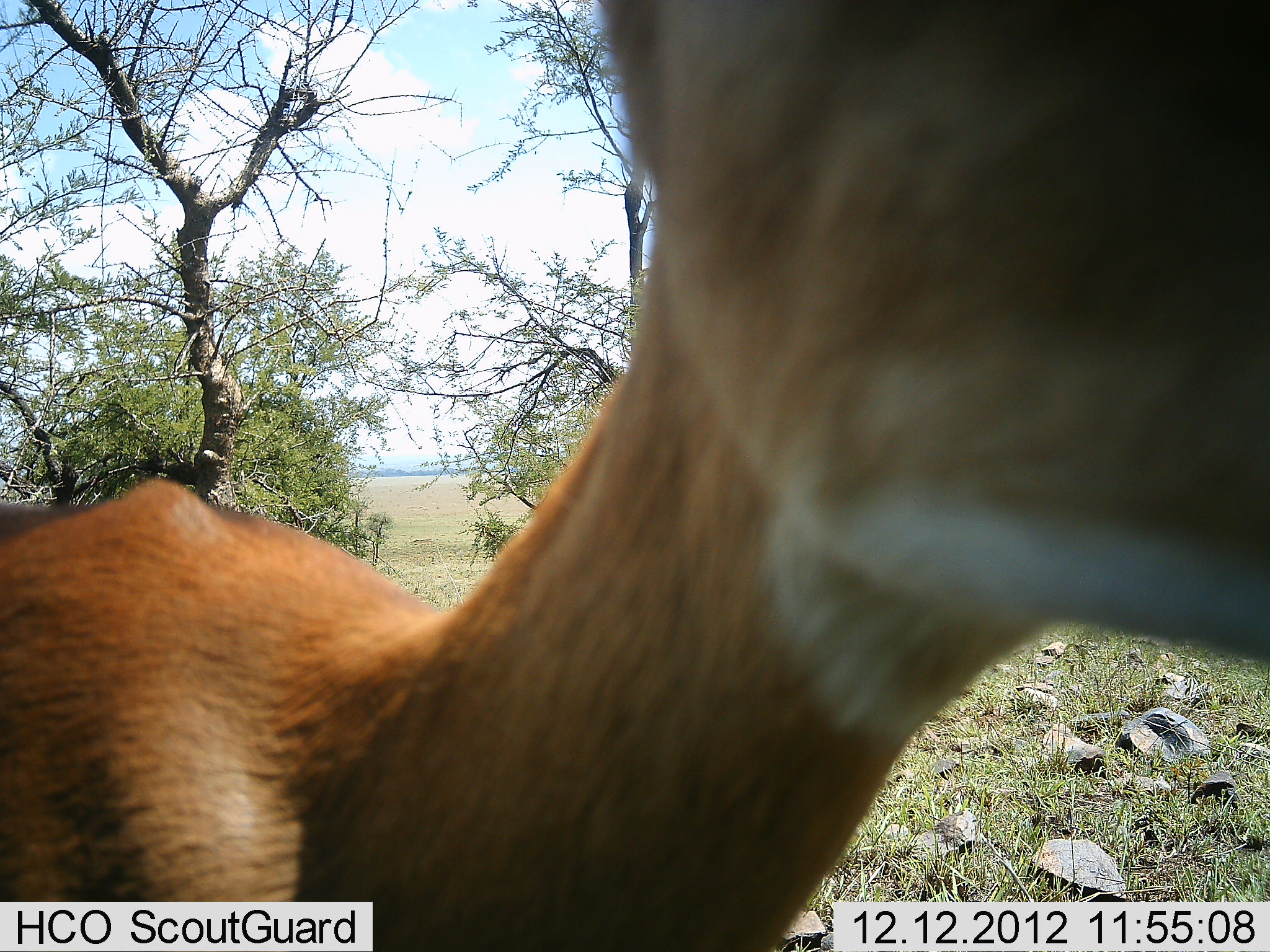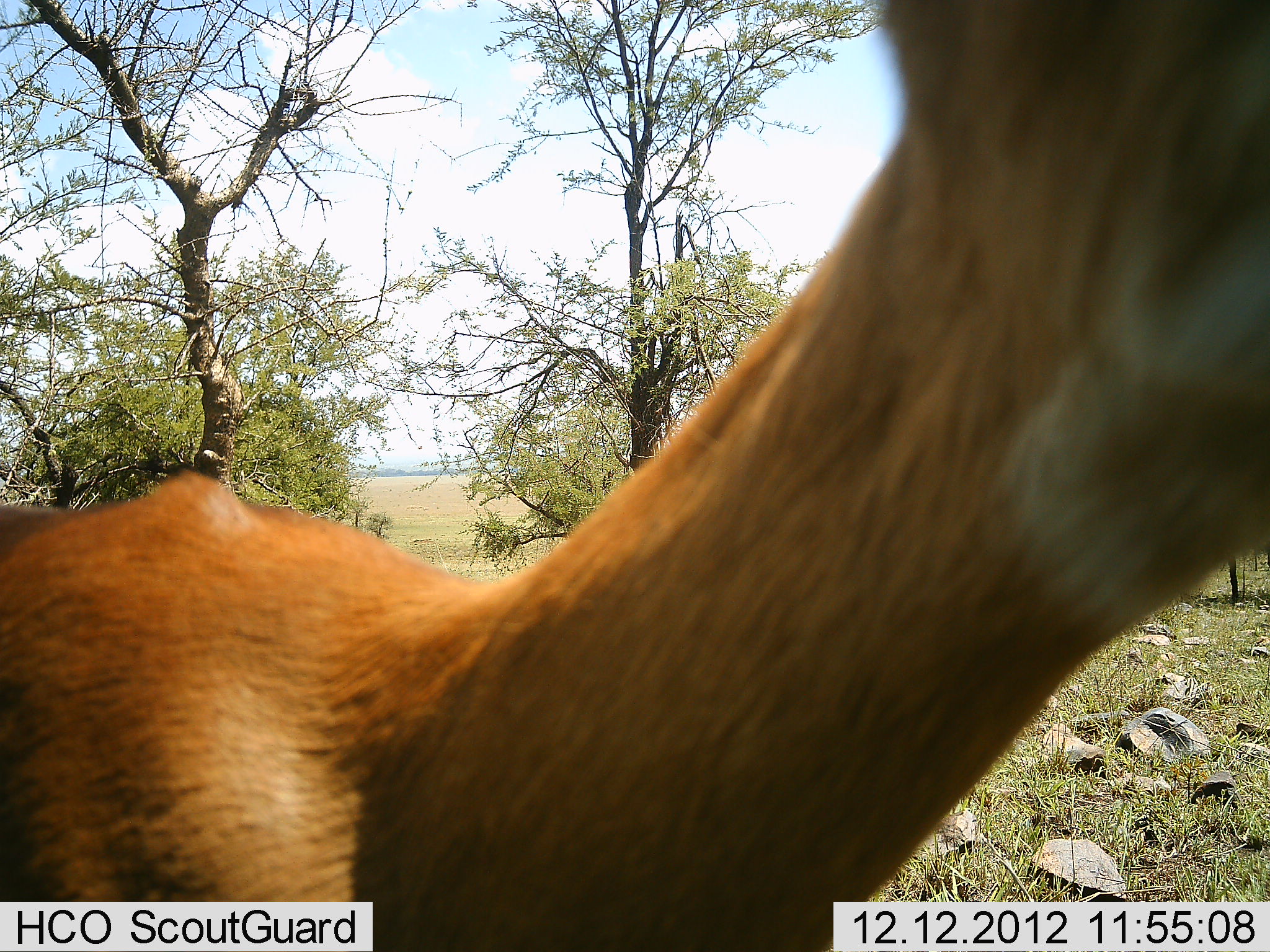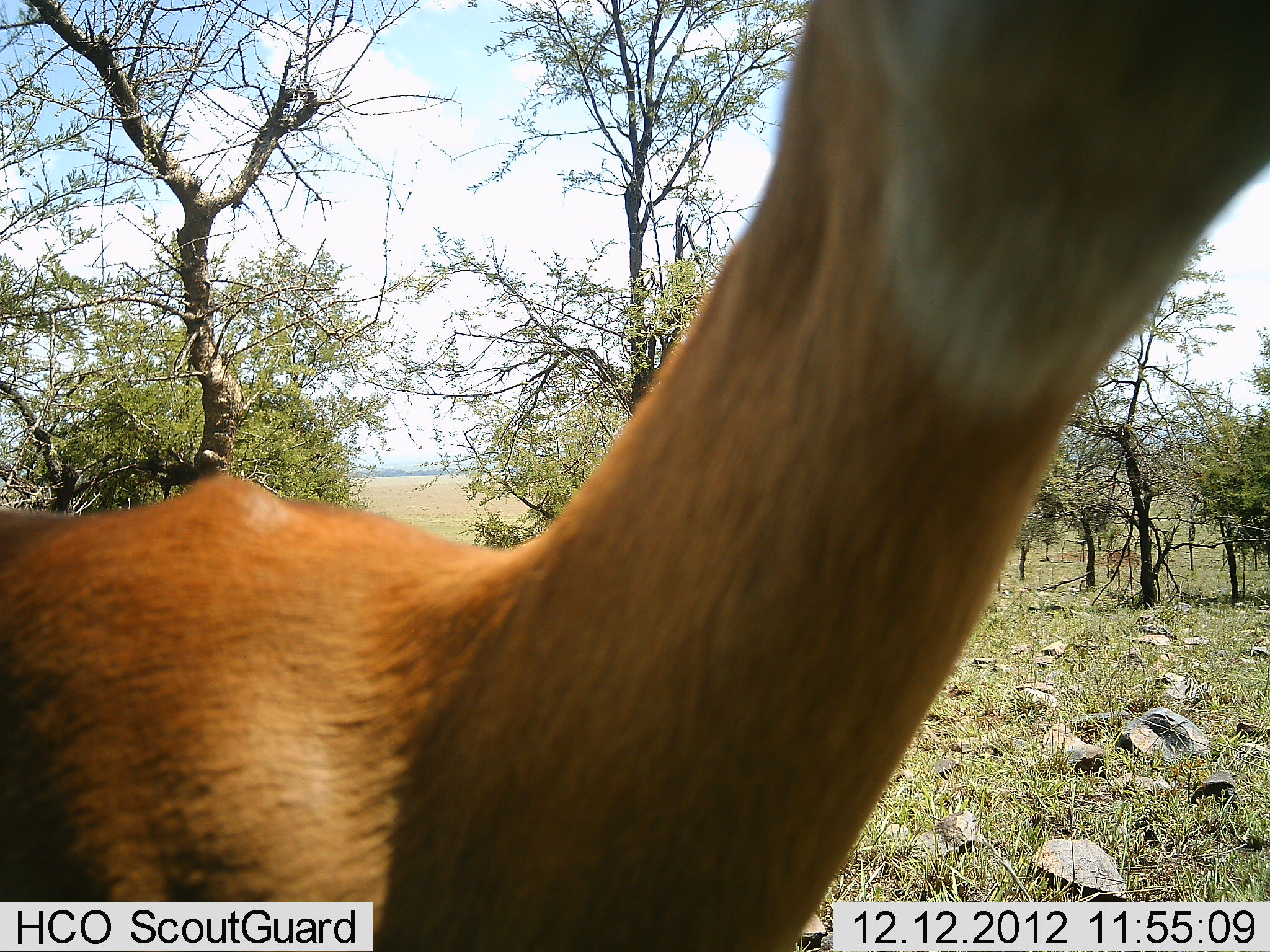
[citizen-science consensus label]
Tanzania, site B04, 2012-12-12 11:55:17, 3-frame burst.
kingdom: Animalia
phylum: Chordata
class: Mammalia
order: Artiodactyla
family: Bovidae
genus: Aepyceros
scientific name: Aepyceros melampus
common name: impala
Impala (Aepyceros melampus), count 1. Behavior (volunteer vote fractions): standing 90%, resting 0%, moving 5%, interacting 10%. Young present (vote fraction): 0%. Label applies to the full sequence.